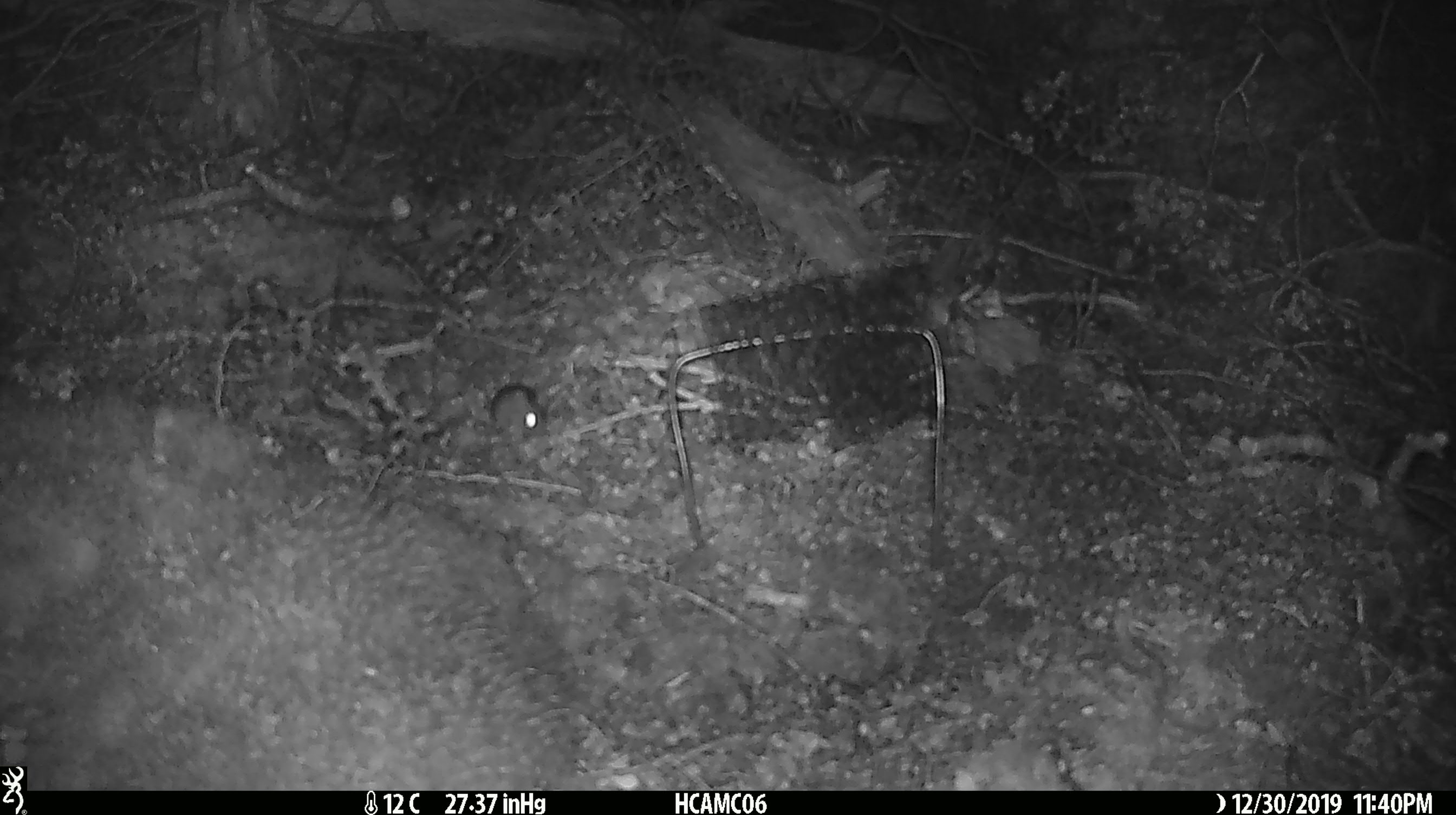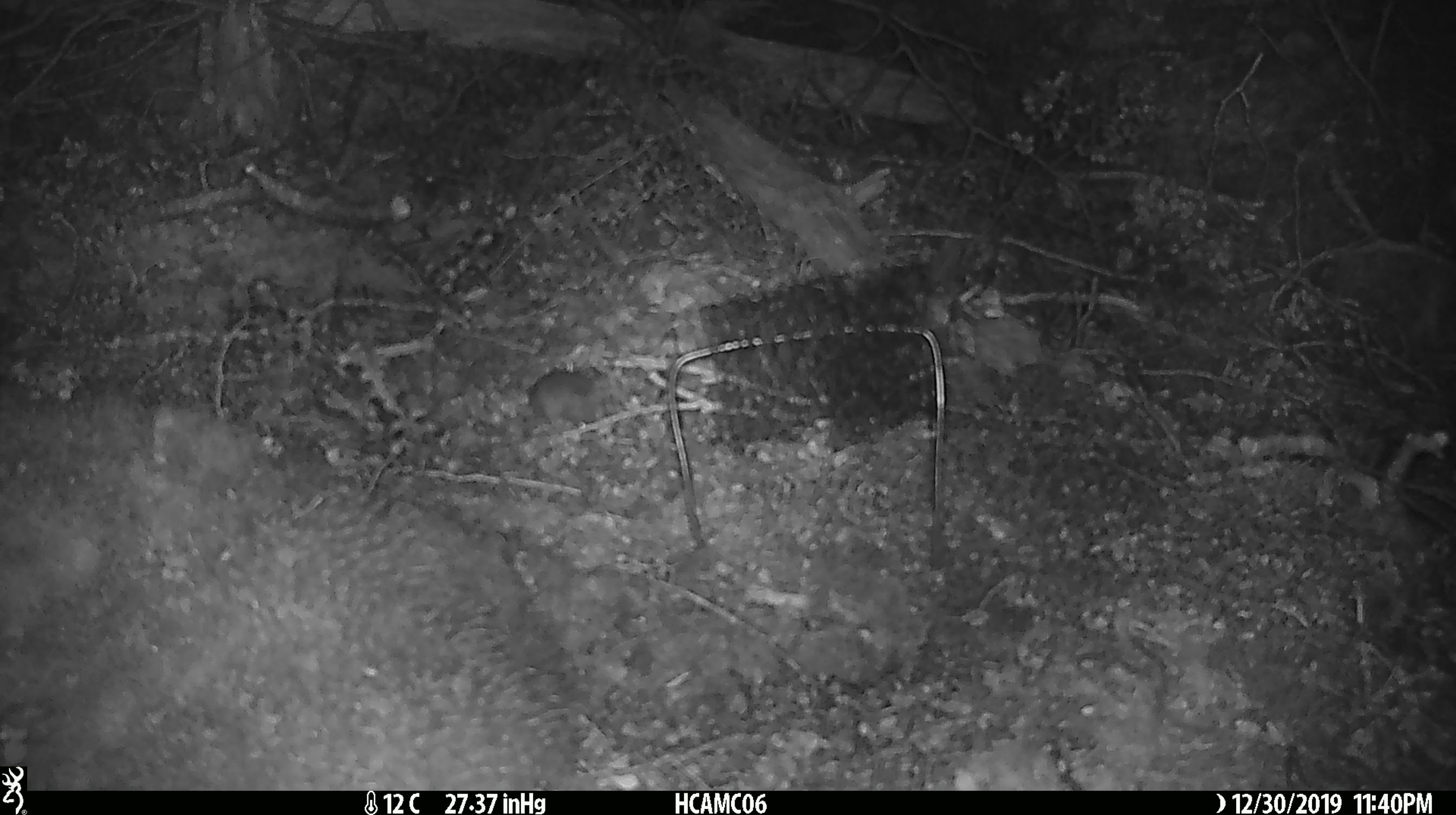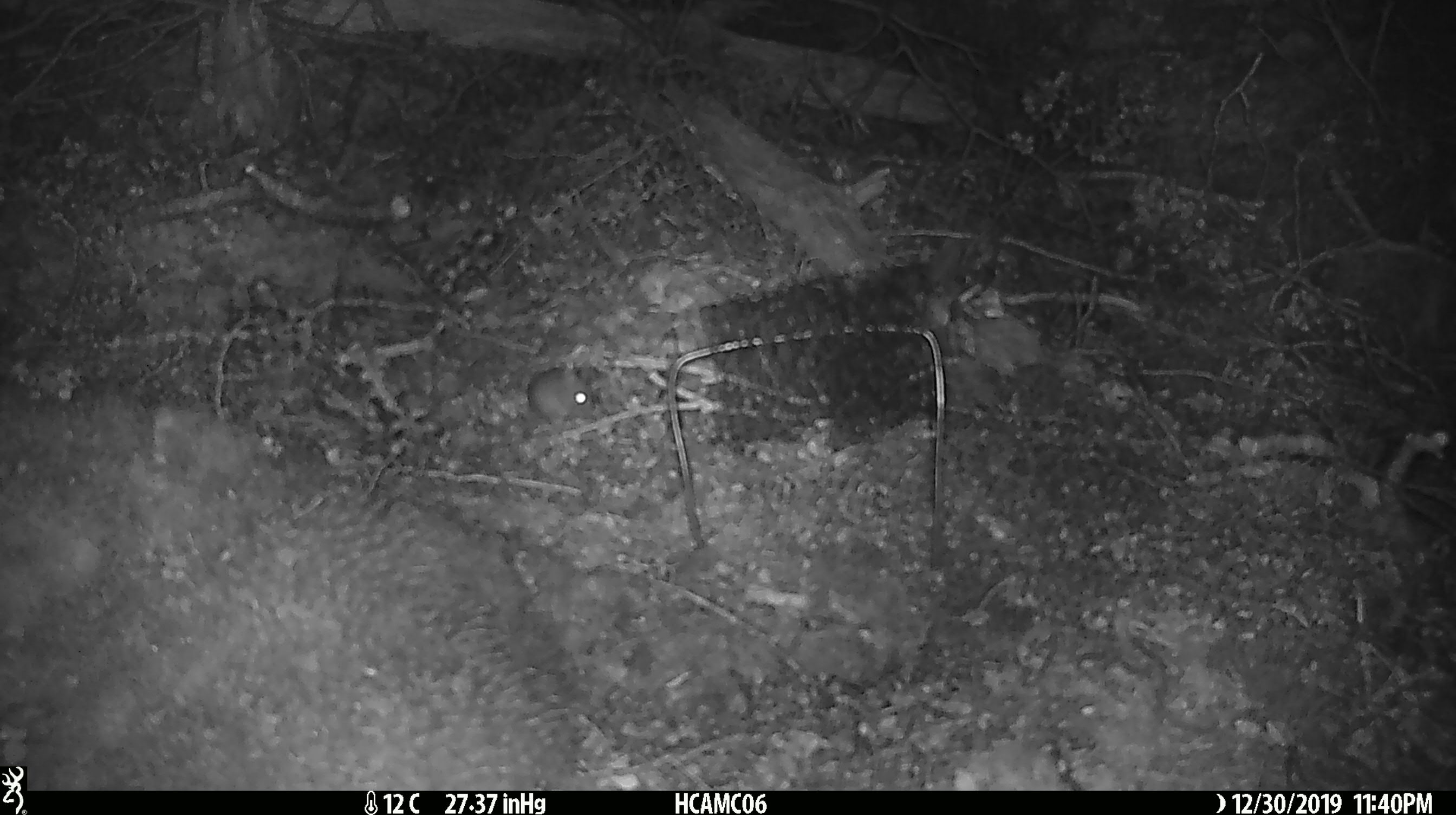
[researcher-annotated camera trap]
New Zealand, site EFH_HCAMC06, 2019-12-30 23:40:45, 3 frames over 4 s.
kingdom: Animalia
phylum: Chordata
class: Mammalia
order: Rodentia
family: Muridae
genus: Mus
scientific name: Mus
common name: mouse